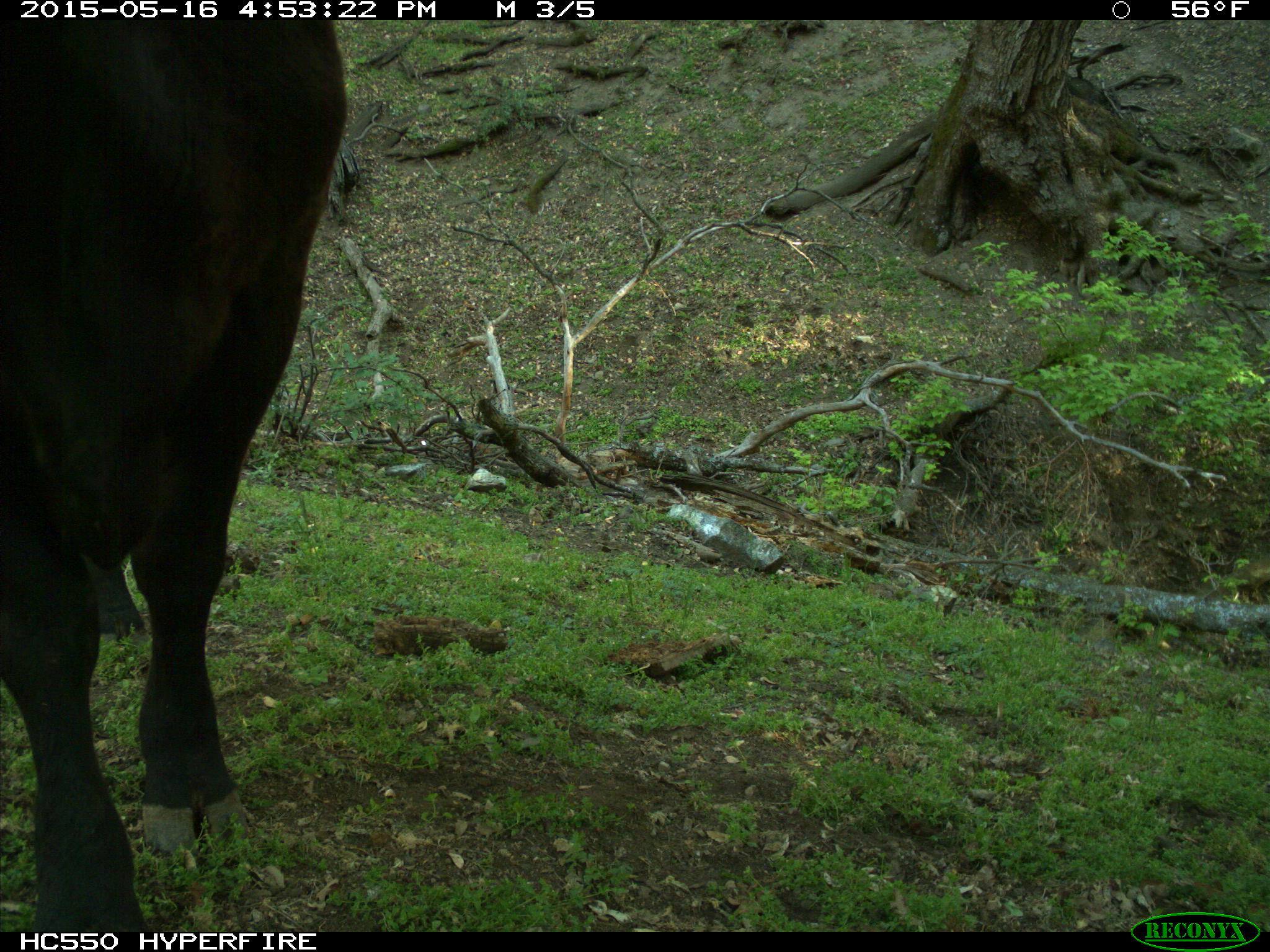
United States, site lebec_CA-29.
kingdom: Animalia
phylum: Chordata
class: Mammalia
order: Artiodactyla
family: Bovidae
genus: Bos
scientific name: Bos taurus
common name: domestic cow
Bos taurus (domestic cow).